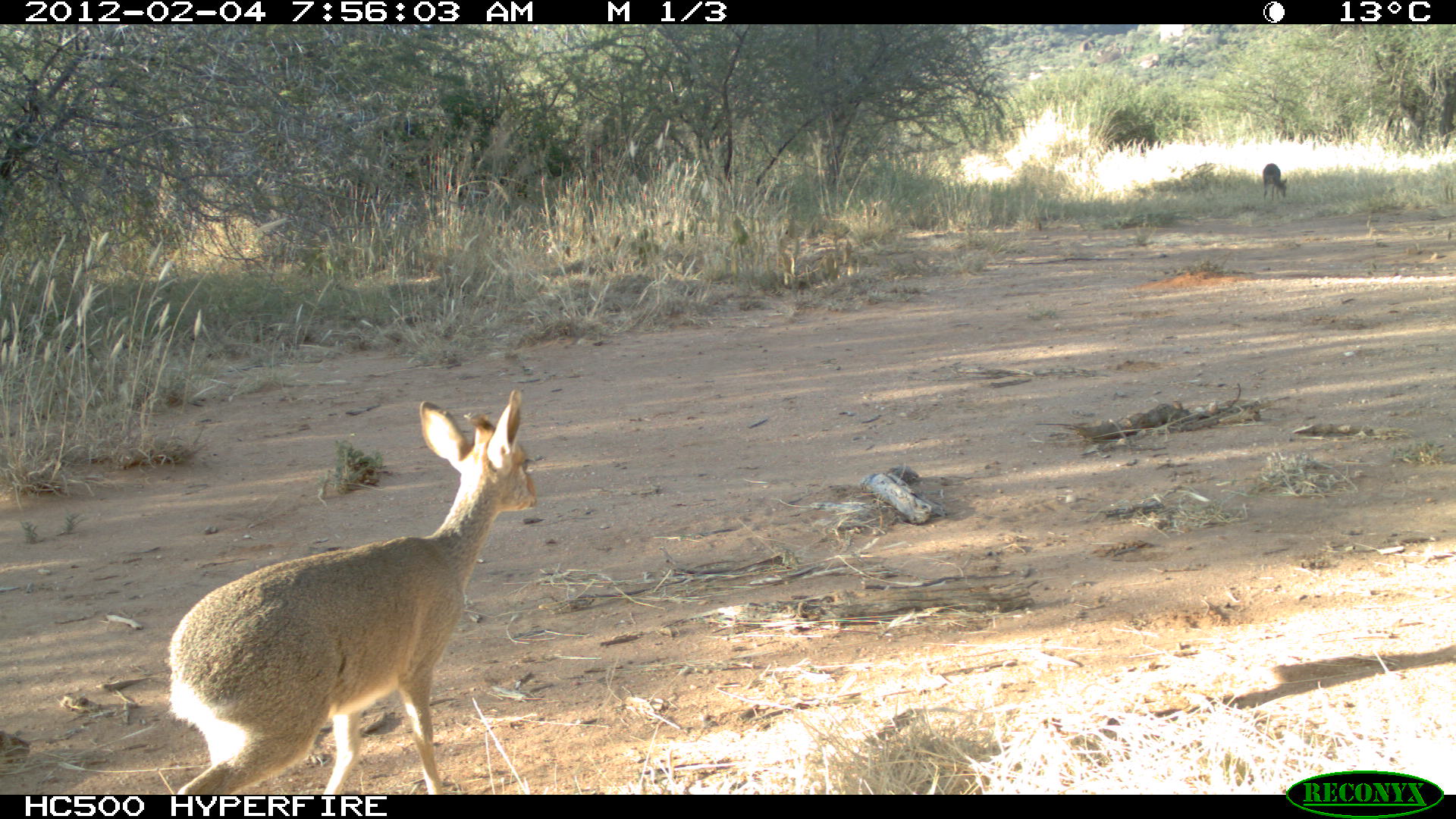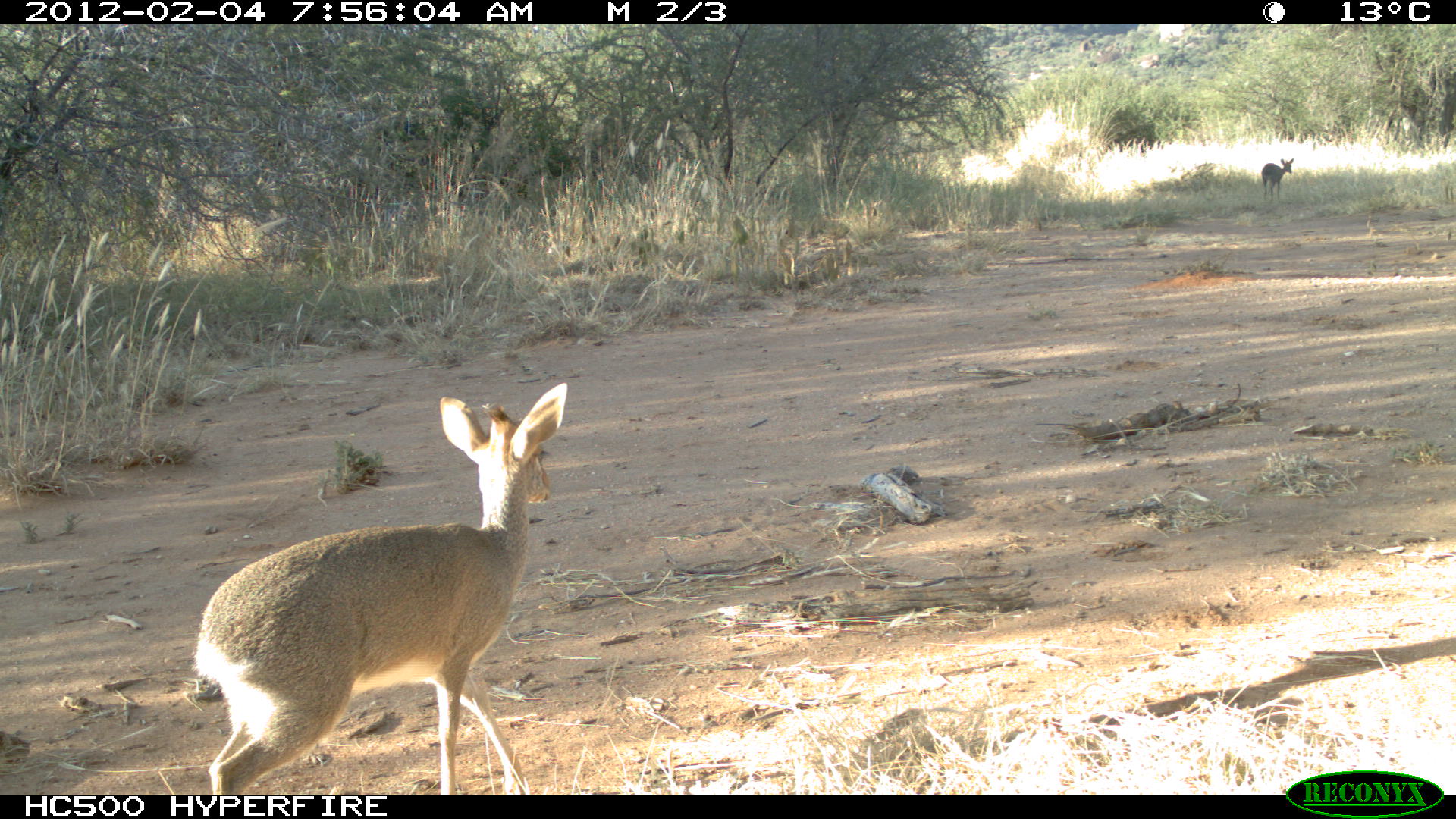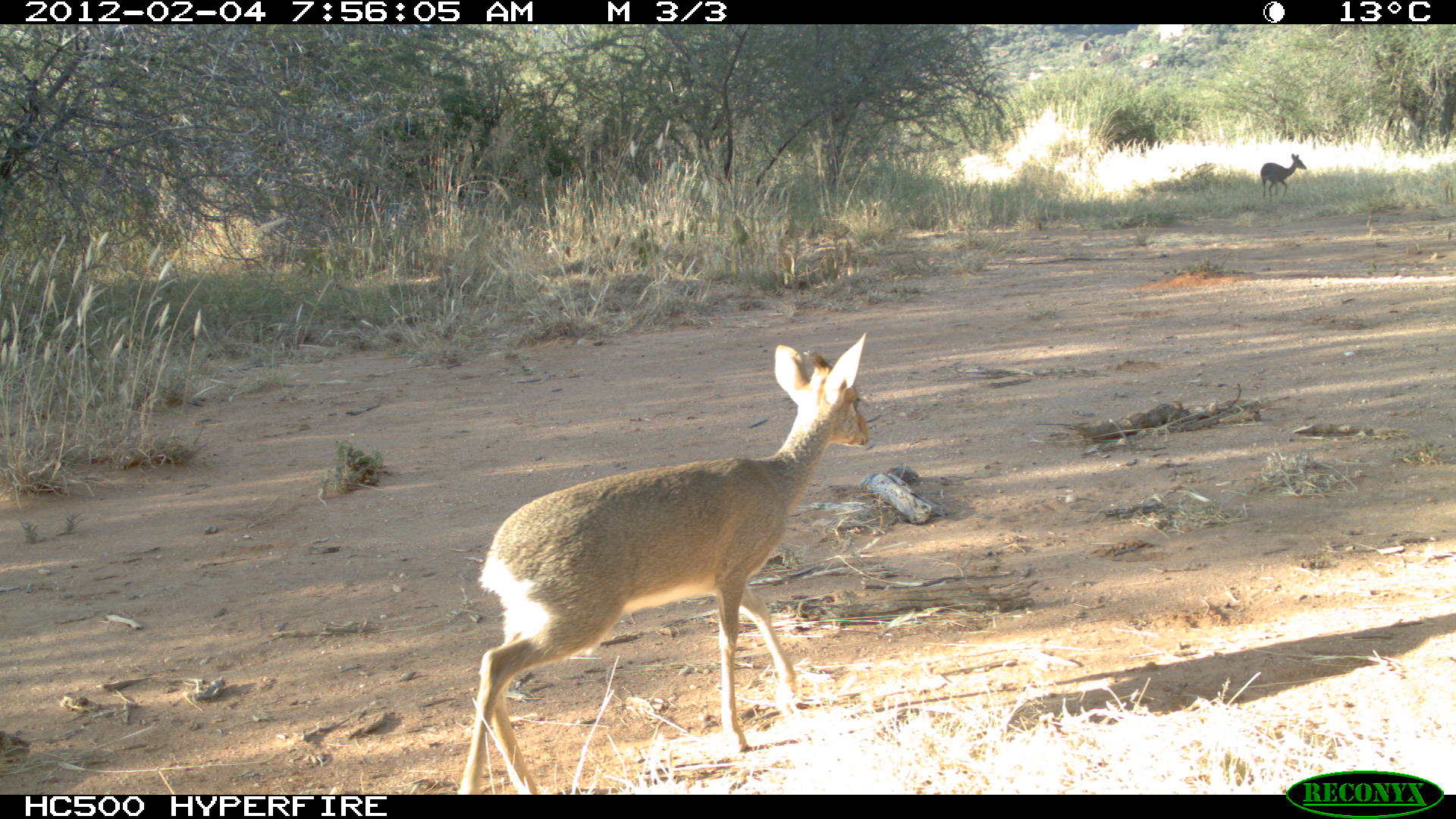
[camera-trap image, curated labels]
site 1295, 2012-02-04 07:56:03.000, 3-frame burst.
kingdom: Animalia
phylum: Chordata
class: Mammalia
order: Artiodactyla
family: Bovidae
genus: Madoqua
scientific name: Madoqua guentheri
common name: günther's dik-dik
Madoqua guentheri (günther's dik-dik), count 2.